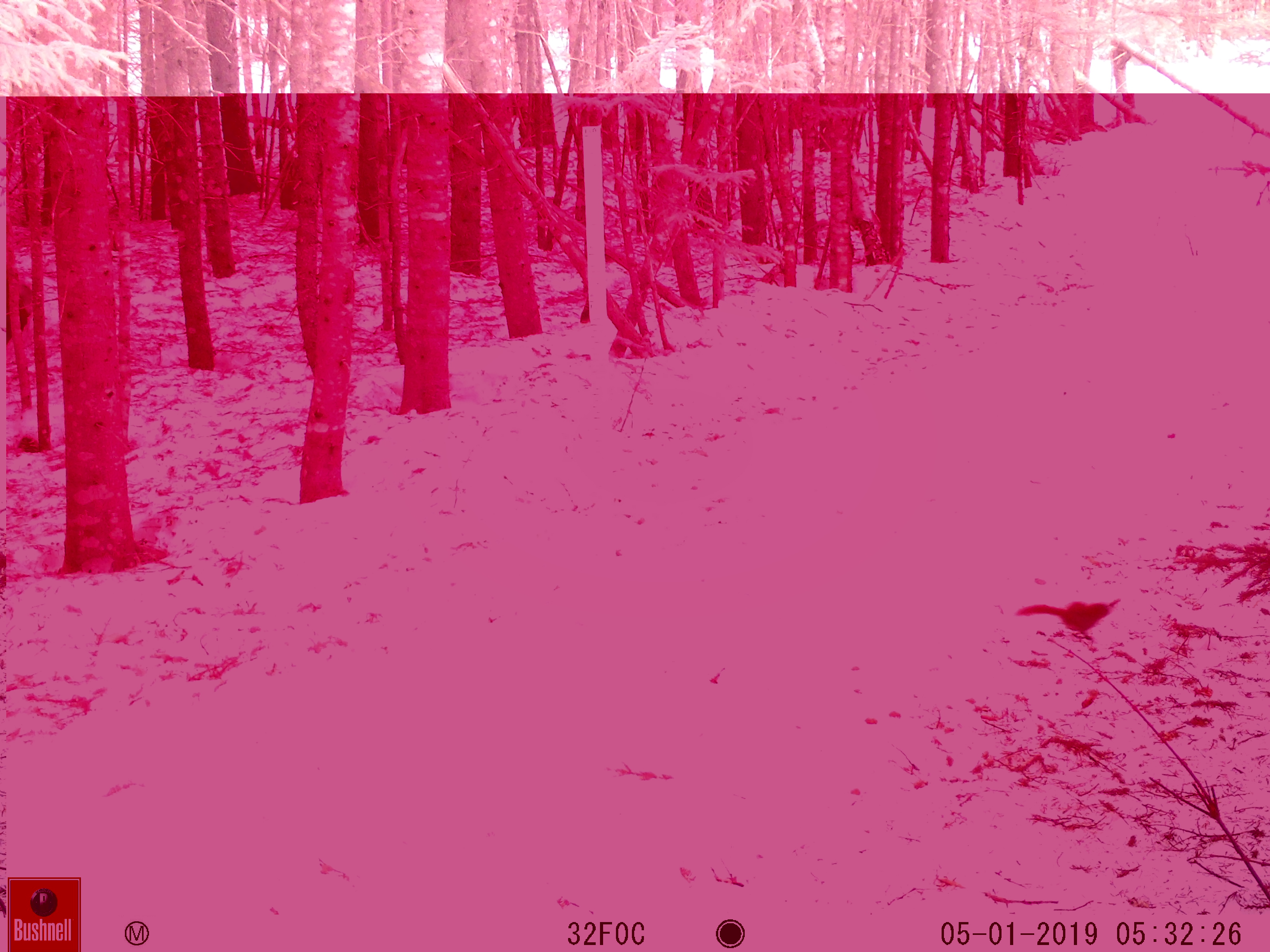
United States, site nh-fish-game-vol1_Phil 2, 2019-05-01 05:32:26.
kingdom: Animalia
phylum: Chordata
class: Mammalia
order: Rodentia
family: Sciuridae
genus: Tamiasciurus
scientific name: Tamiasciurus hudsonicus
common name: red squirrel